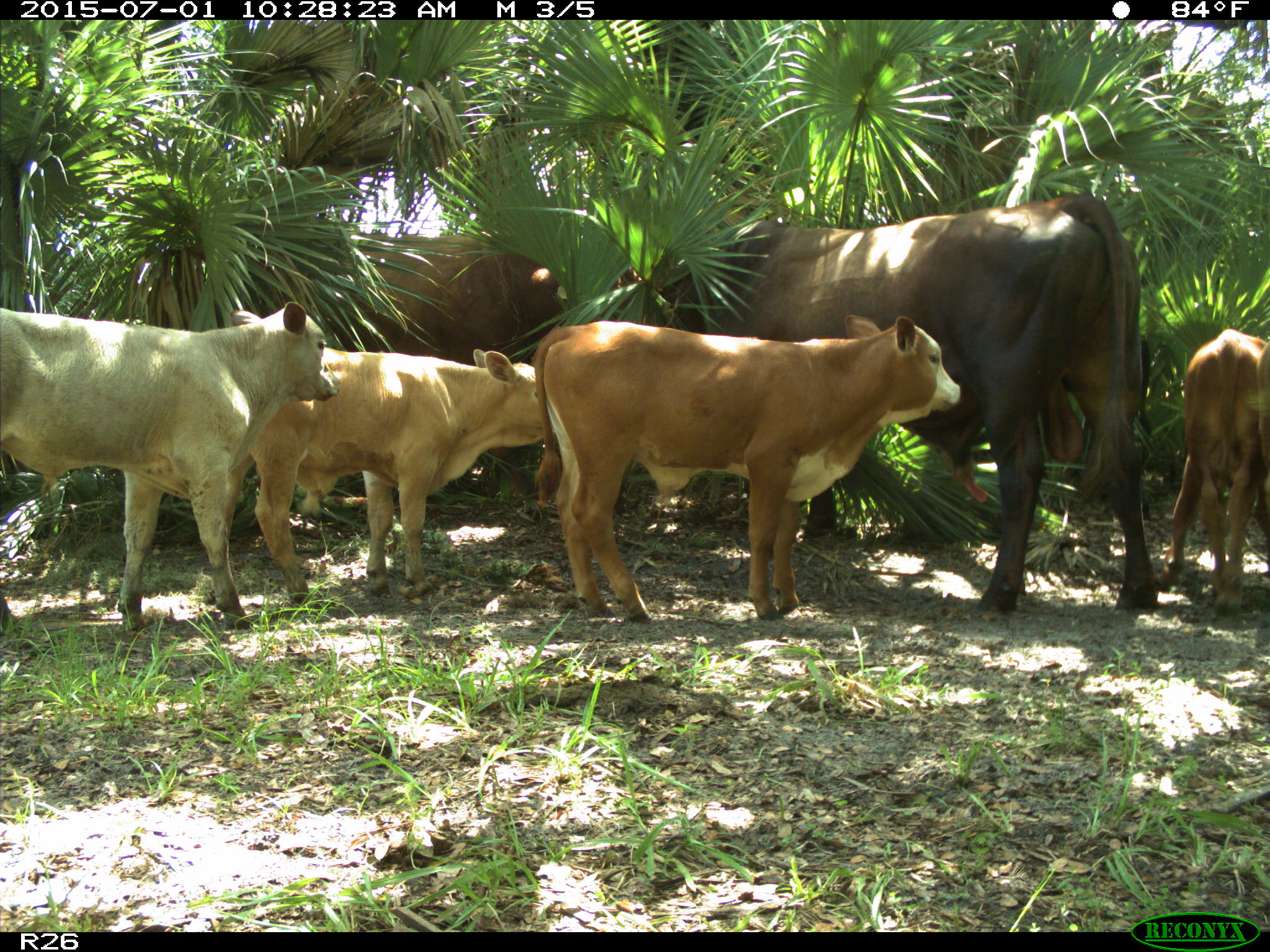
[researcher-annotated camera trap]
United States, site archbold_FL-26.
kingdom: Animalia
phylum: Chordata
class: Mammalia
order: Artiodactyla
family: Bovidae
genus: Bos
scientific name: Bos taurus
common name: domestic cow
Bos taurus (domestic cow).